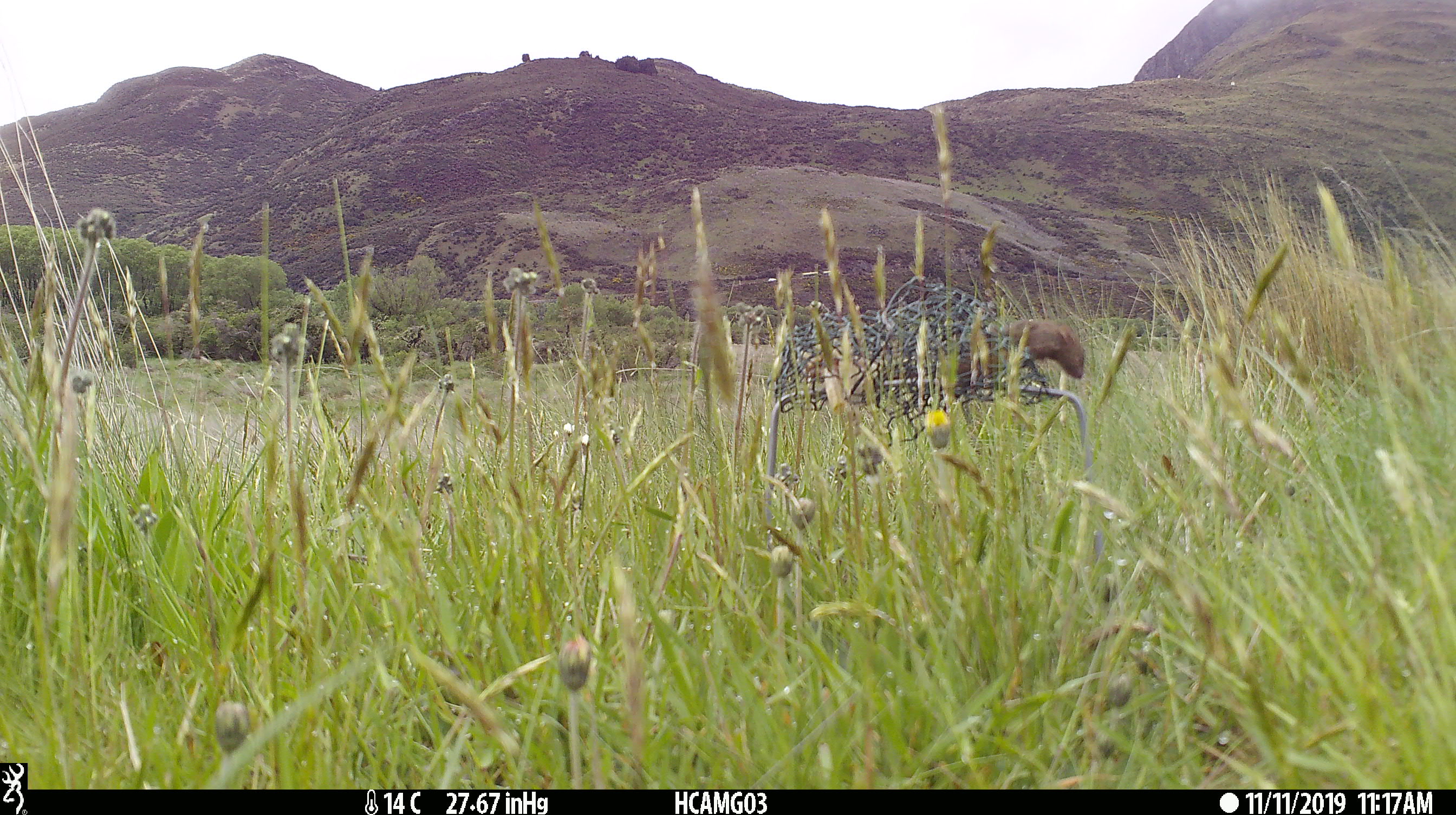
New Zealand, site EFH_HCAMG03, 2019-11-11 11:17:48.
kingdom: Animalia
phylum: Chordata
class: Mammalia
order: Rodentia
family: Muridae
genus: Mus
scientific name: Mus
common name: mouse